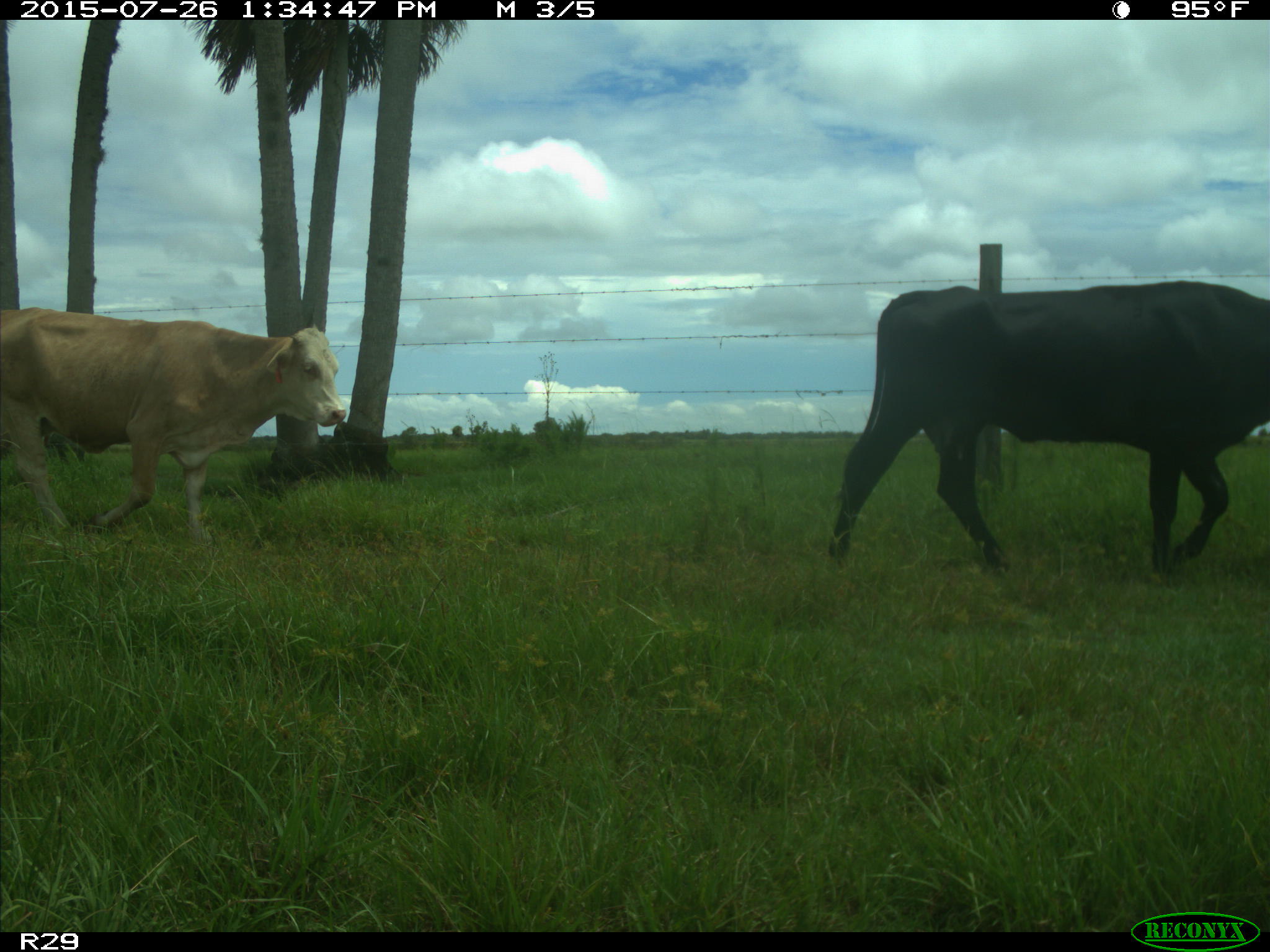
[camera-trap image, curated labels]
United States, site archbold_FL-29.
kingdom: Animalia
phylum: Chordata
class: Mammalia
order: Artiodactyla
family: Bovidae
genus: Bos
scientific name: Bos taurus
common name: domestic cow